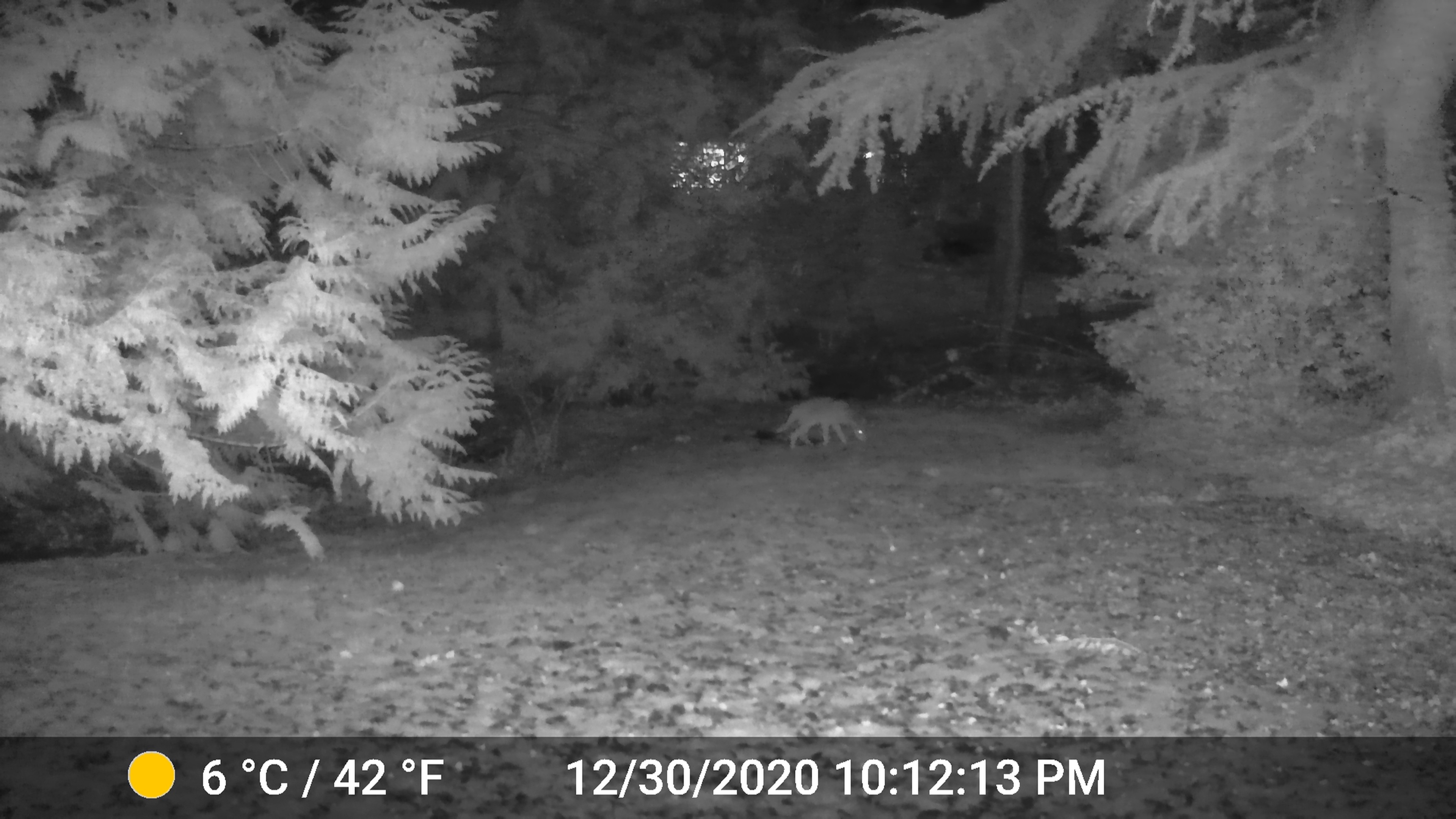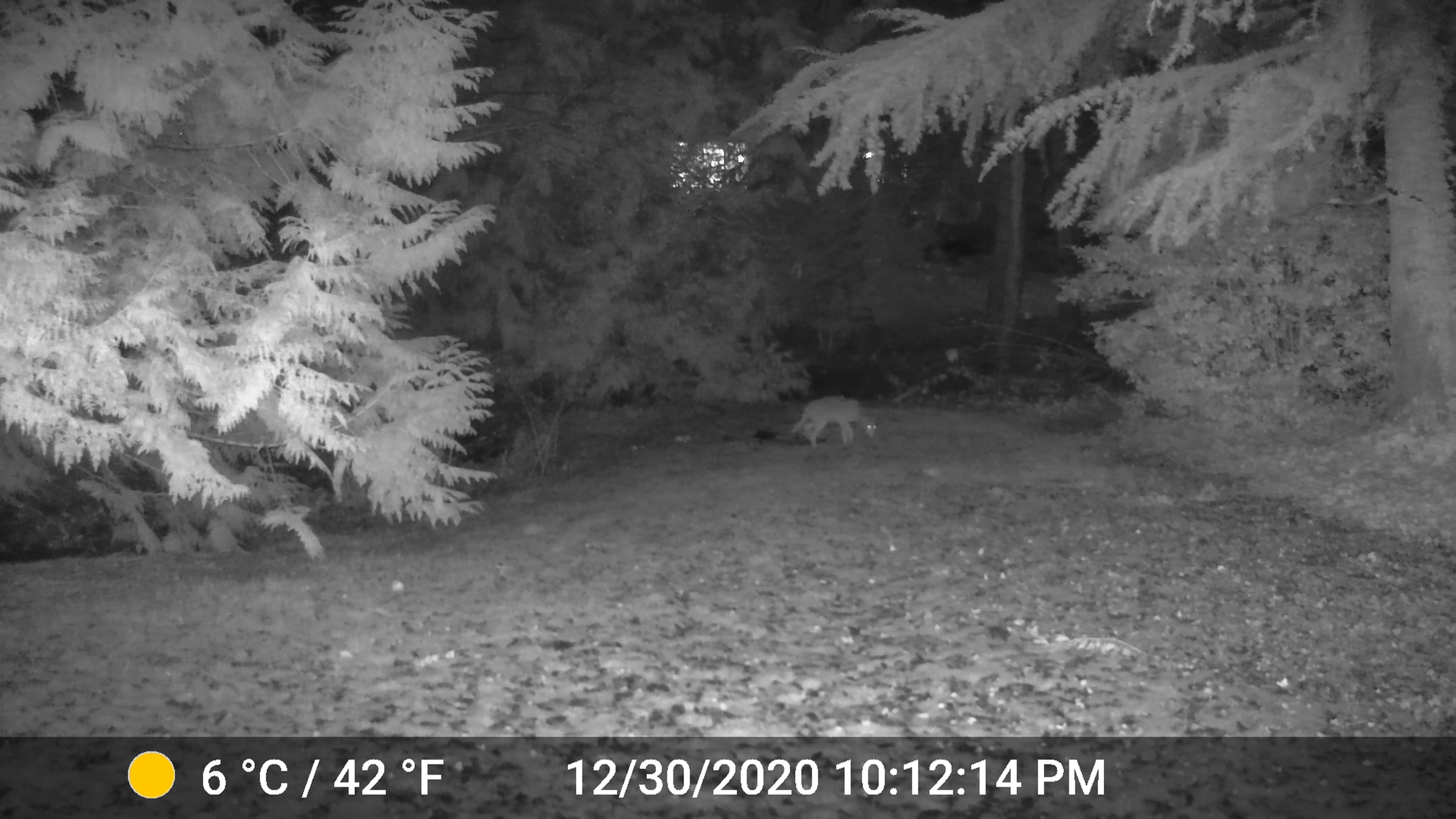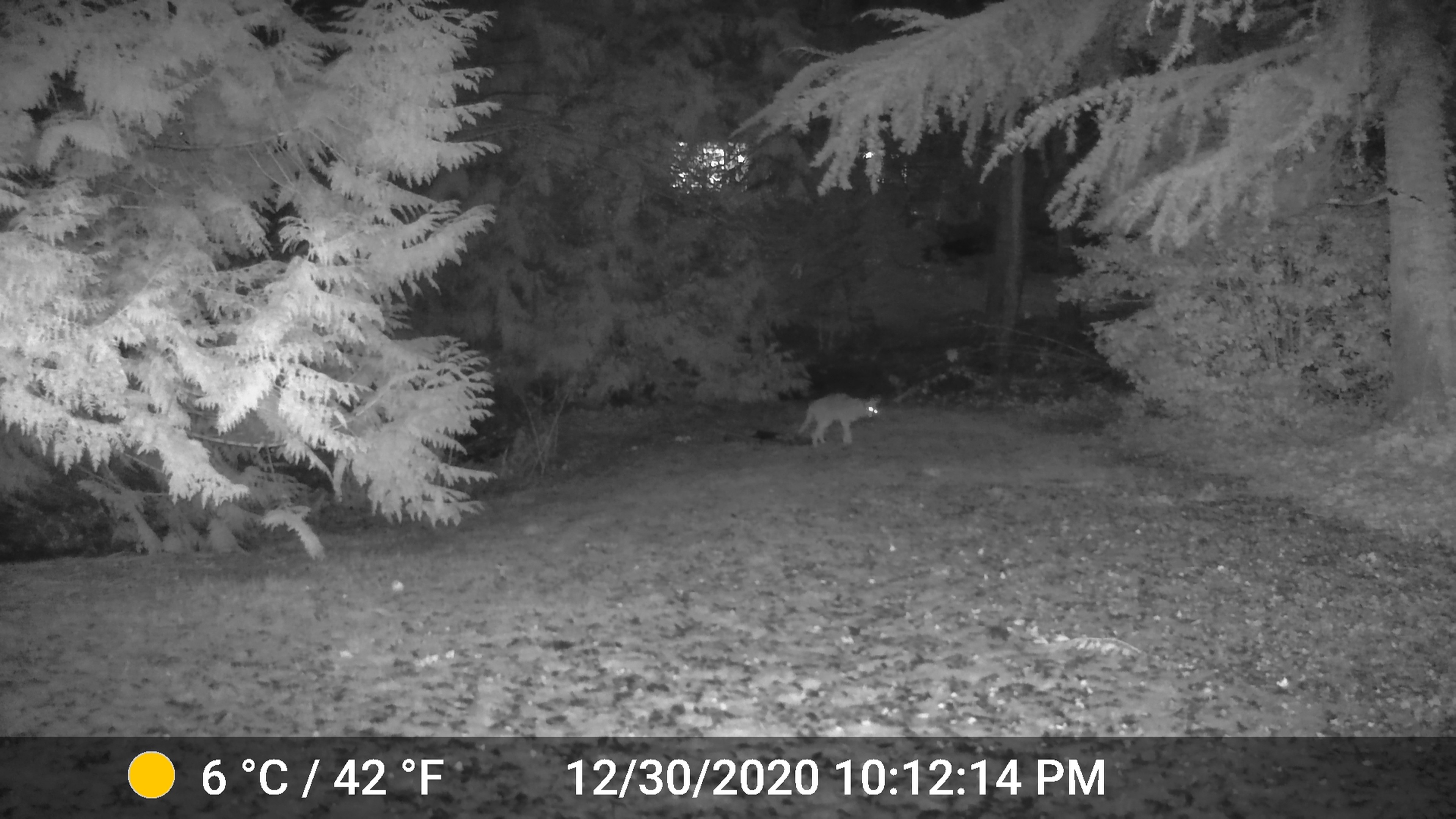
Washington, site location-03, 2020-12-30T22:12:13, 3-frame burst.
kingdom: Animalia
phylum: Chordata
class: Mammalia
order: Carnivora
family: Canidae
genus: Canis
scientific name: Canis latrans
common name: coyote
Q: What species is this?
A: Coyote (Canis latrans).